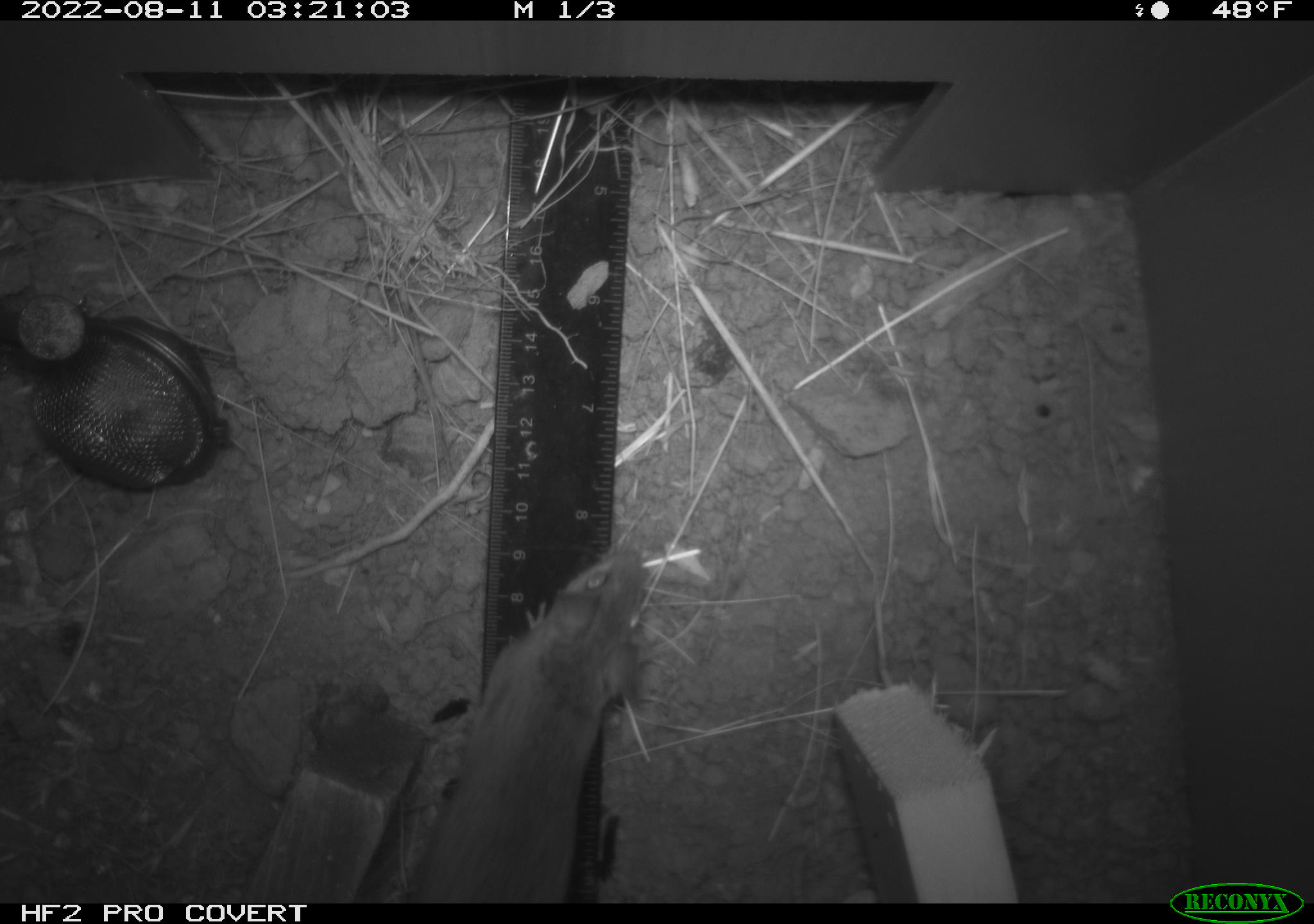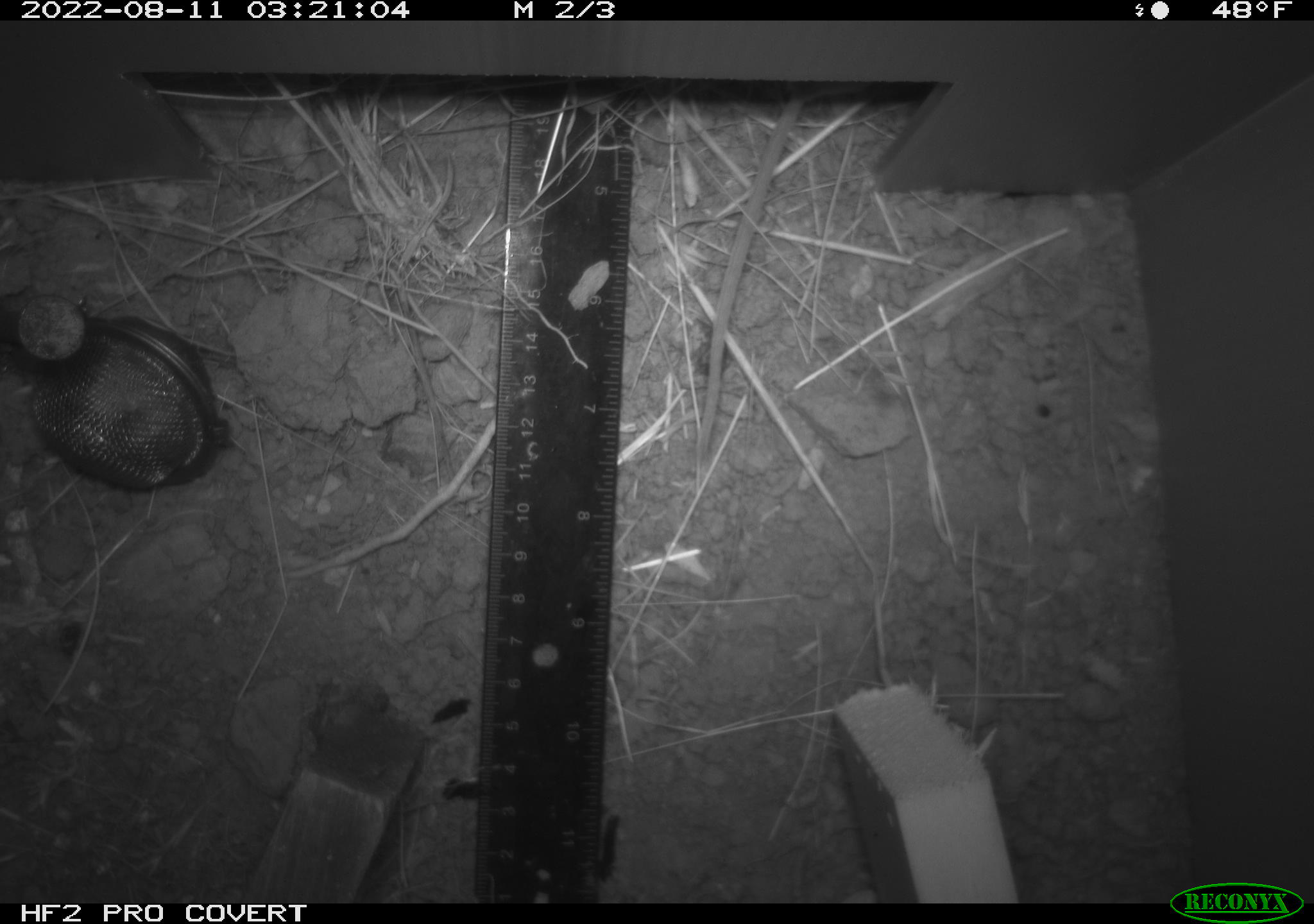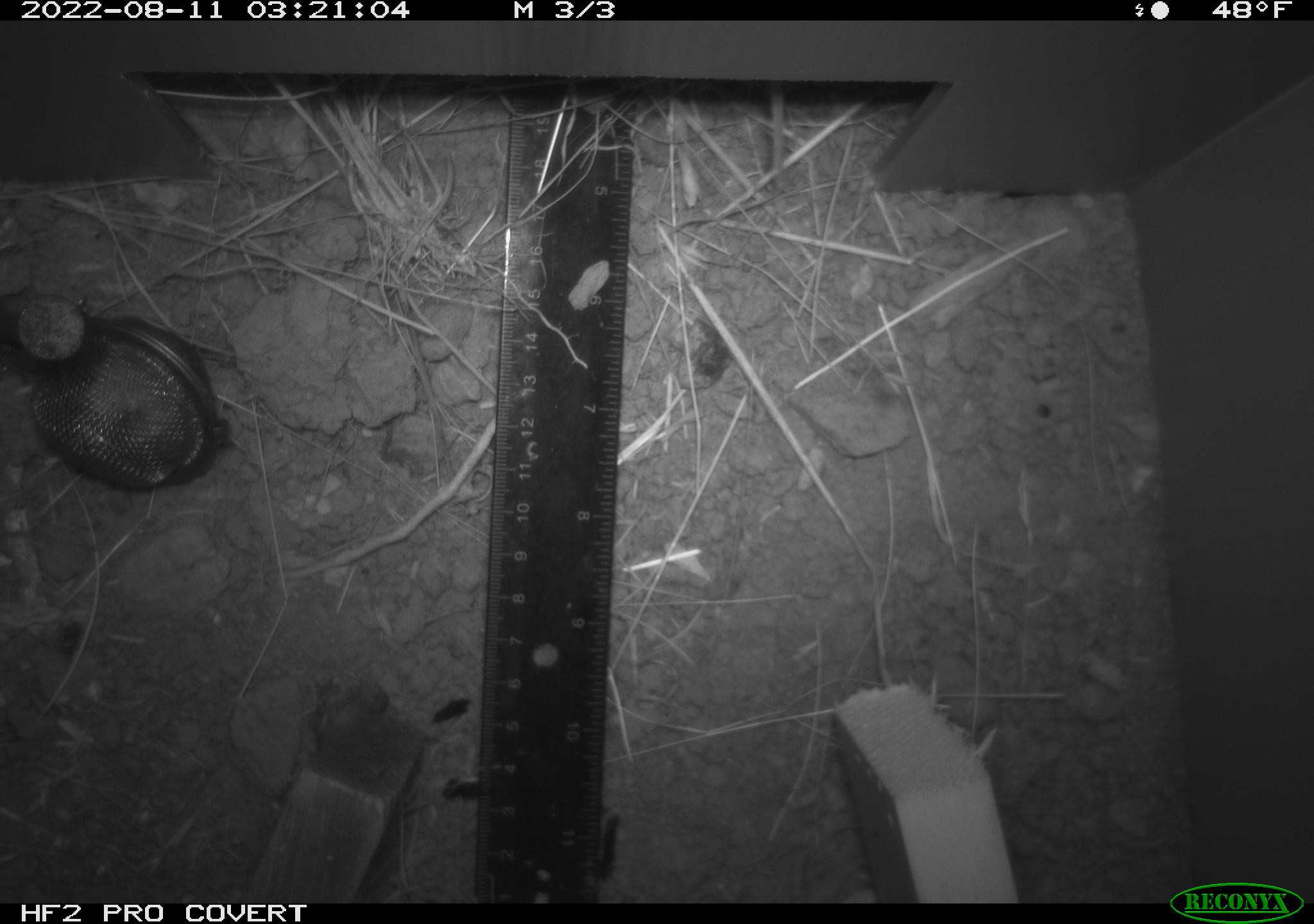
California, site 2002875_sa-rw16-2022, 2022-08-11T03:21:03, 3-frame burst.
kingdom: Animalia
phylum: Chordata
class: Mammalia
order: Rodentia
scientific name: Rodentia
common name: mouse species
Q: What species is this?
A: Mouse species (Rodentia).